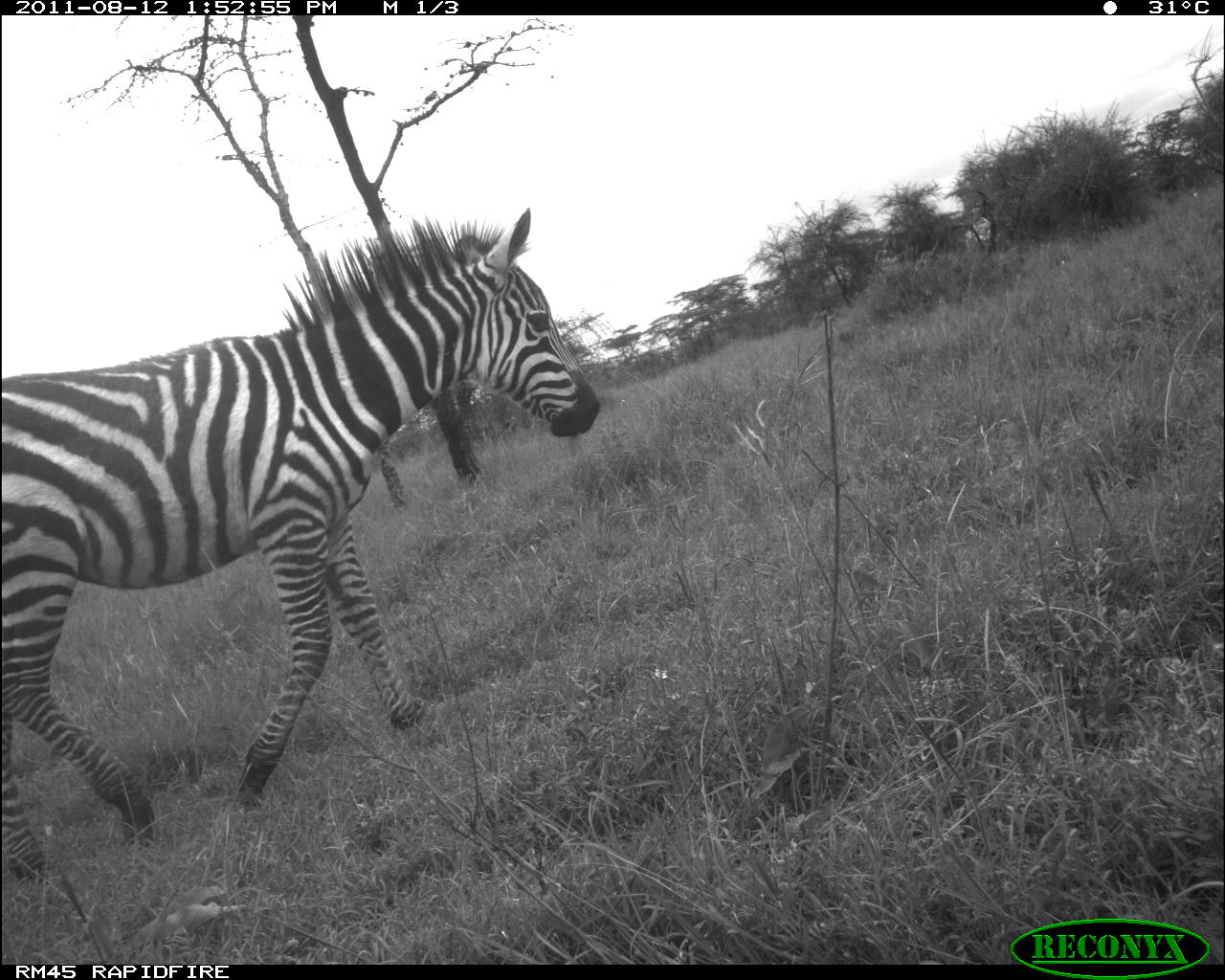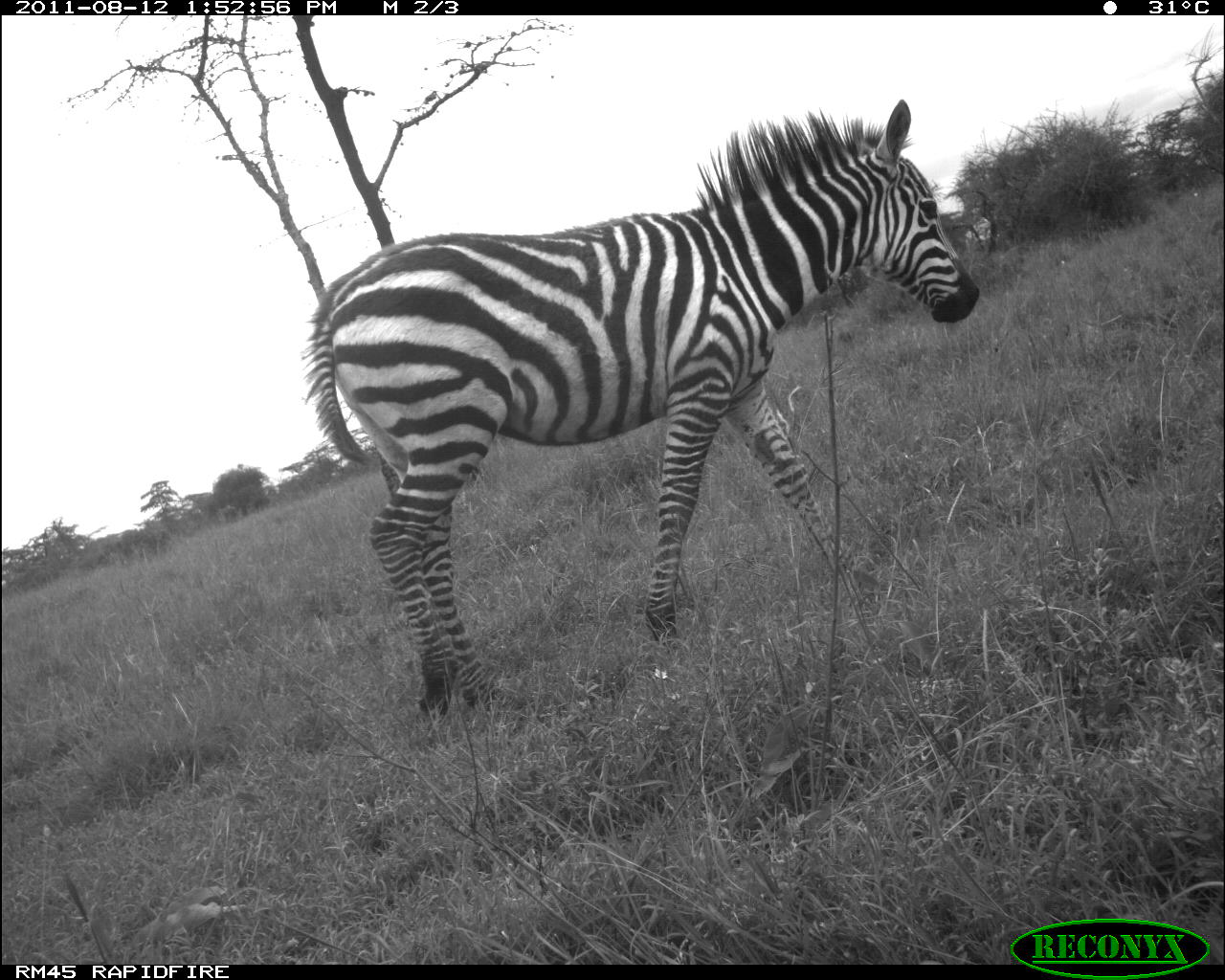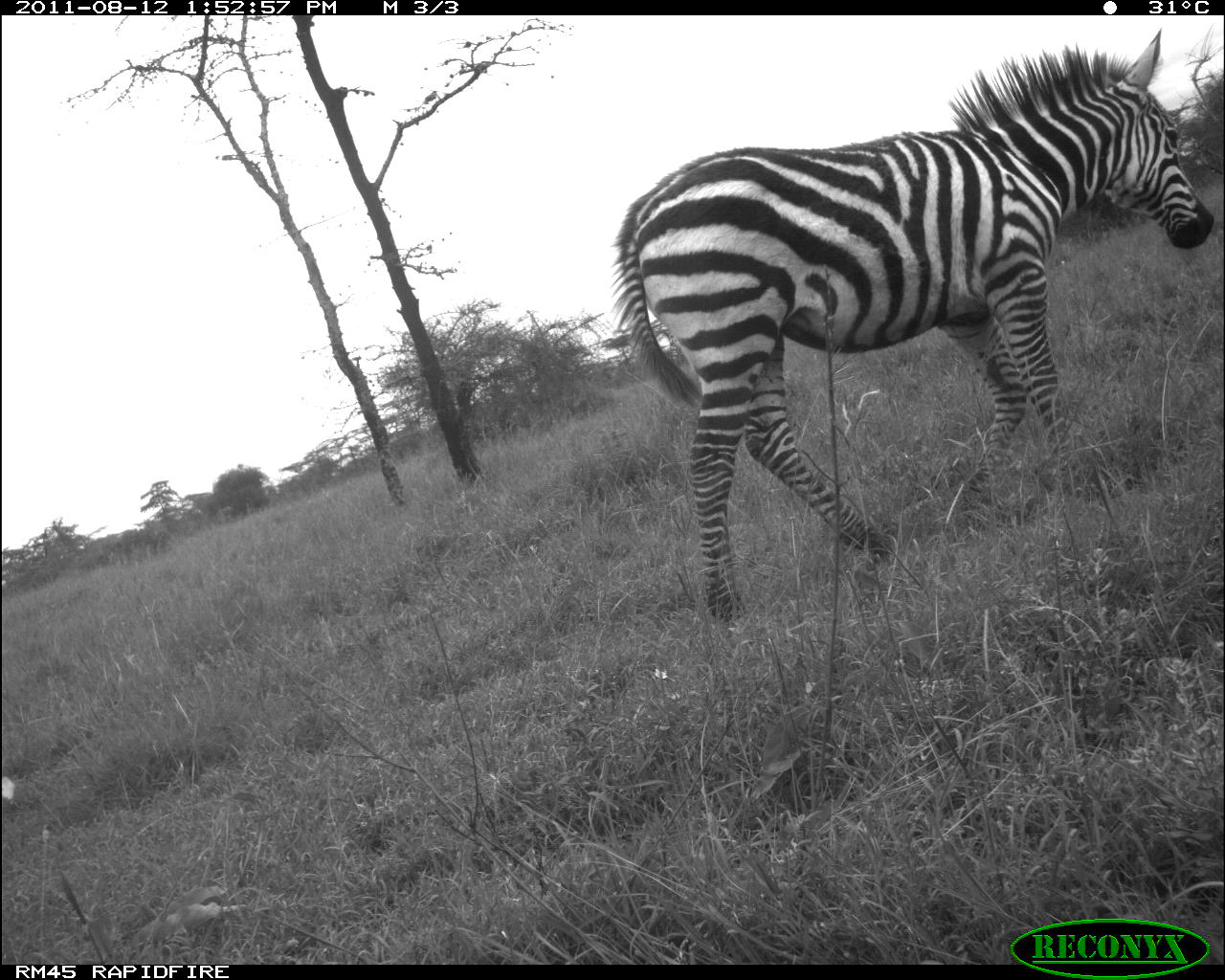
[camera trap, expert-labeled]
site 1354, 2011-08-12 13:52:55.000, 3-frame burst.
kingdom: Animalia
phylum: Chordata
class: Mammalia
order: Perissodactyla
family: Equidae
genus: Equus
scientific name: Equus quagga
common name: plains zebra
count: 1